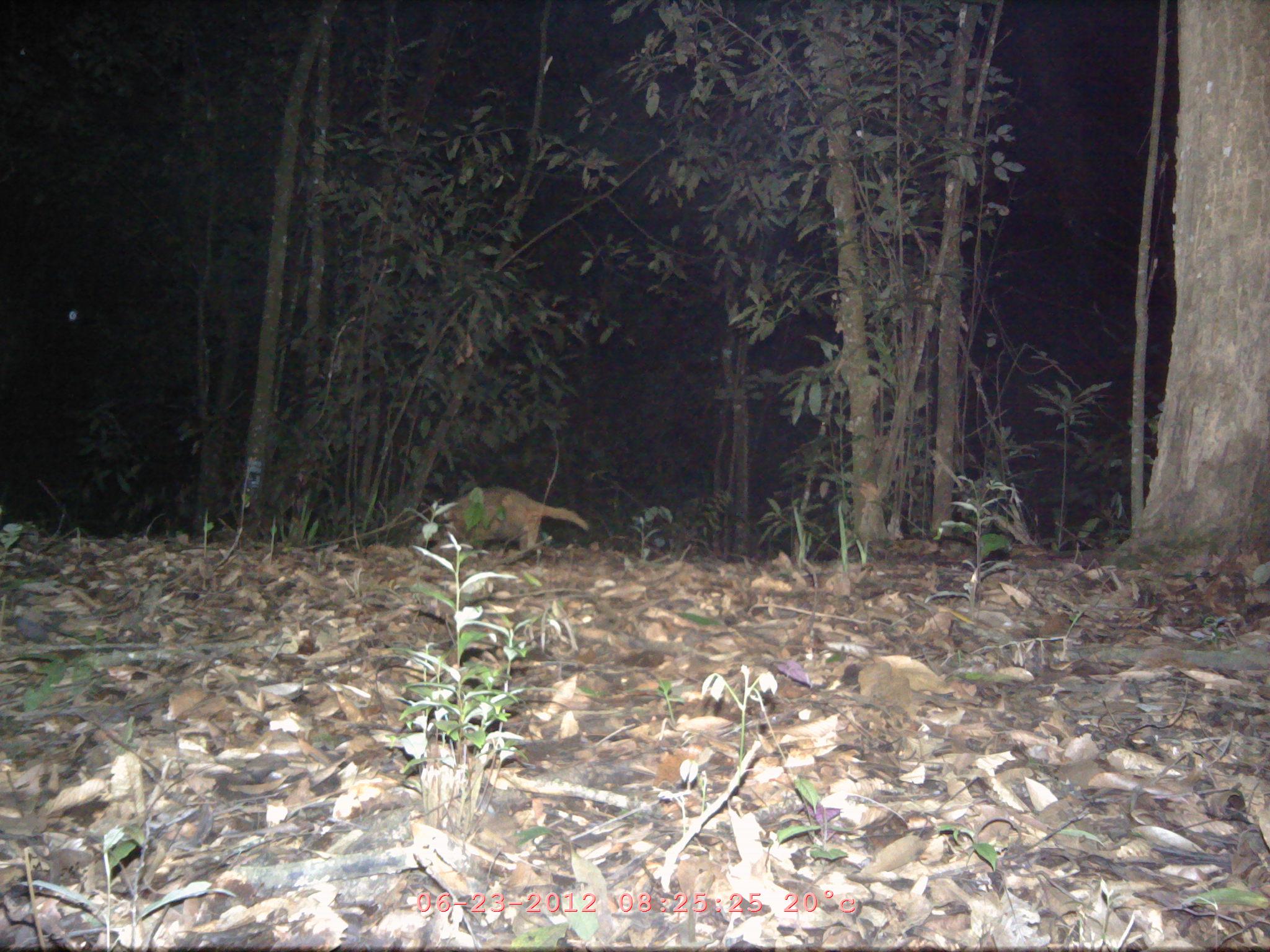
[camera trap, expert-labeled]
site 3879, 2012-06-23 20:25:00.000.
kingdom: Animalia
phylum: Chordata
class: Mammalia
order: Carnivora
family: Mustelidae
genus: Arctonyx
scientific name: Arctonyx collaris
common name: greater hog badger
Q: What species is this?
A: Arctonyx collaris (greater hog badger).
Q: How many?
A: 1.